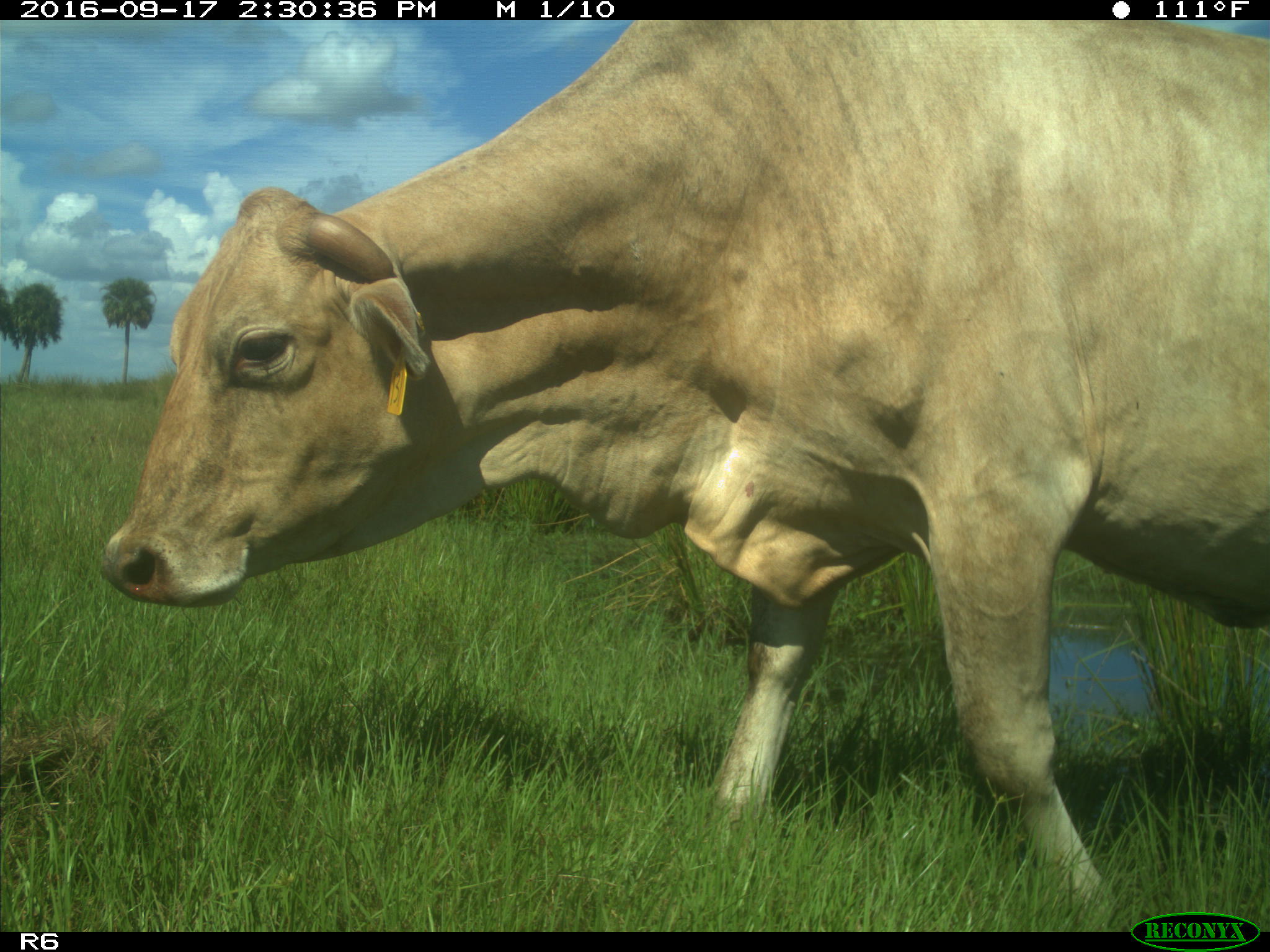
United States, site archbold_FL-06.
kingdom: Animalia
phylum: Chordata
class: Mammalia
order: Artiodactyla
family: Bovidae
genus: Bos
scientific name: Bos taurus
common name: domestic cow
Bos taurus (domestic cow).